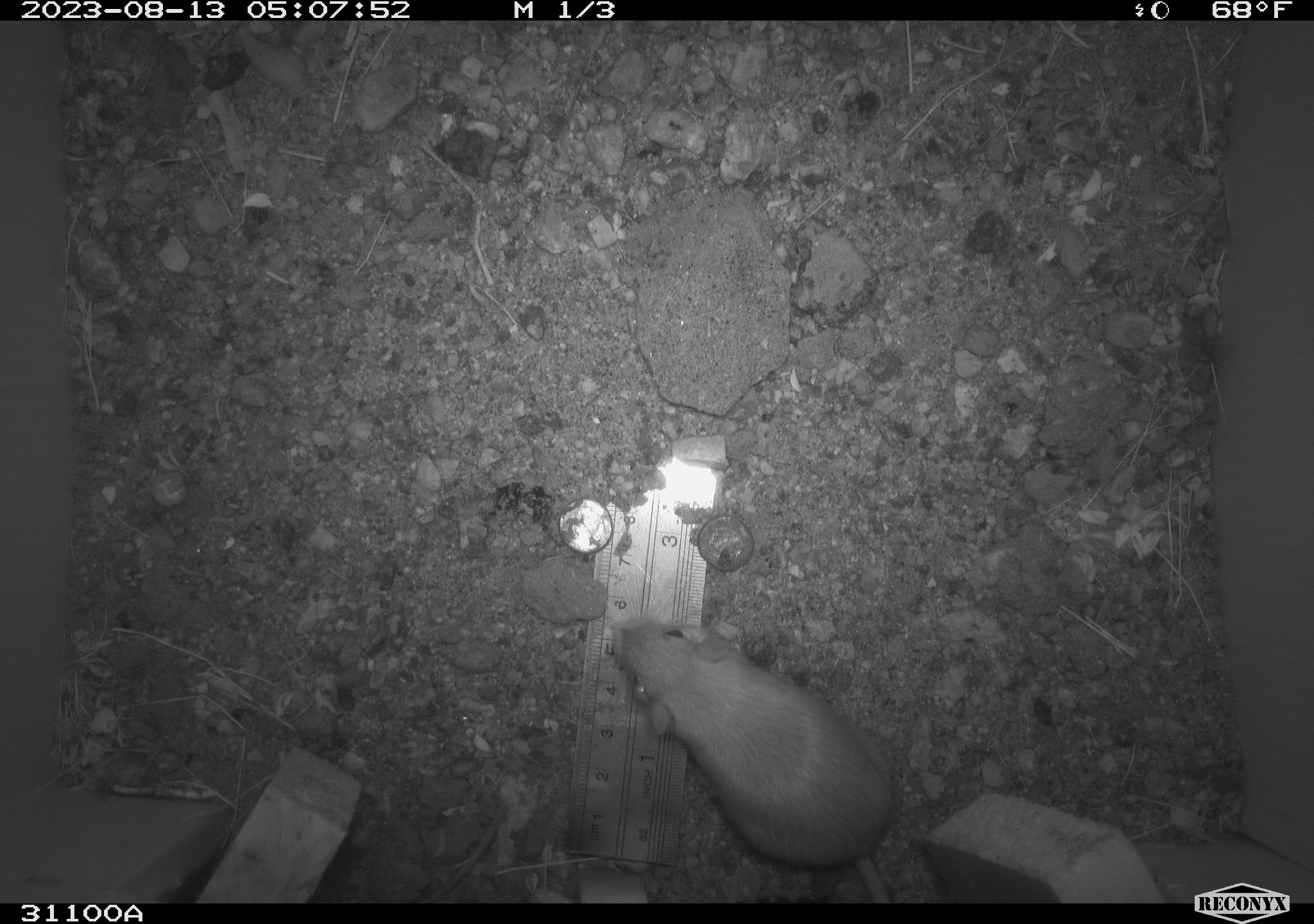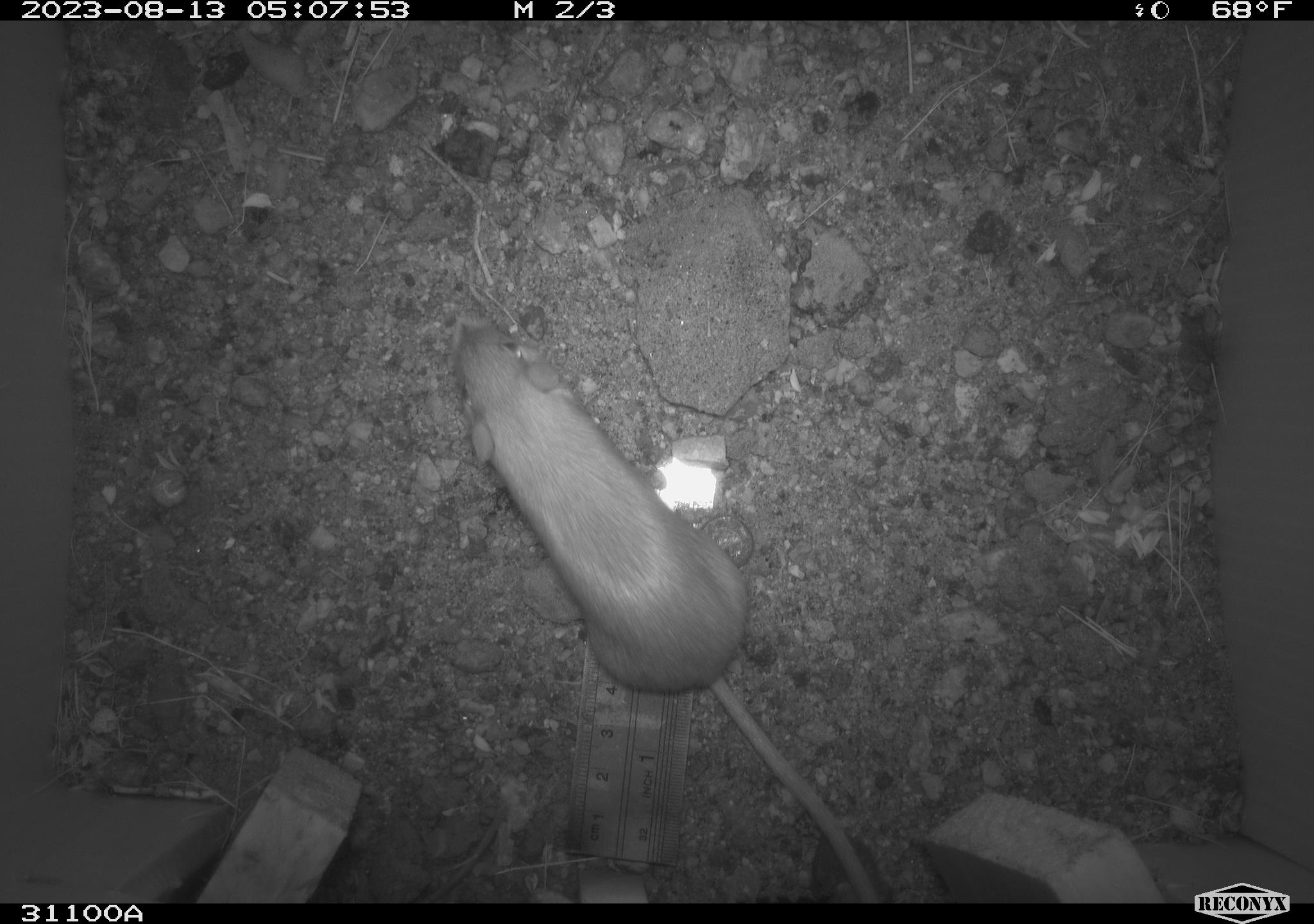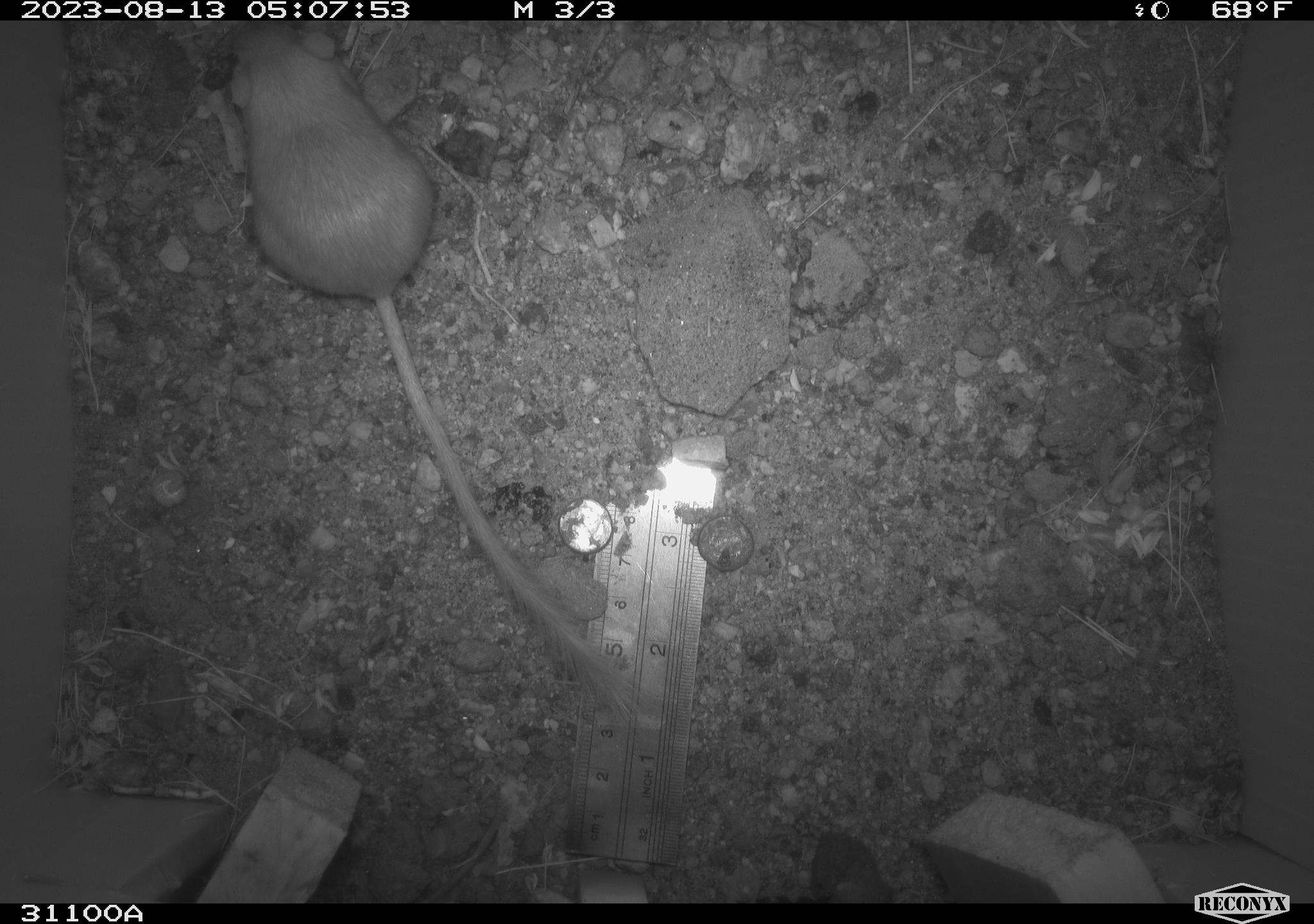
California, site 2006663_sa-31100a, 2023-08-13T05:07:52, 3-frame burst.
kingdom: Animalia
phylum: Chordata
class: Mammalia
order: Rodentia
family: Heteromyidae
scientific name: Heteromyidae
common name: kangaroo rats and pocket mice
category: heteromyidae family